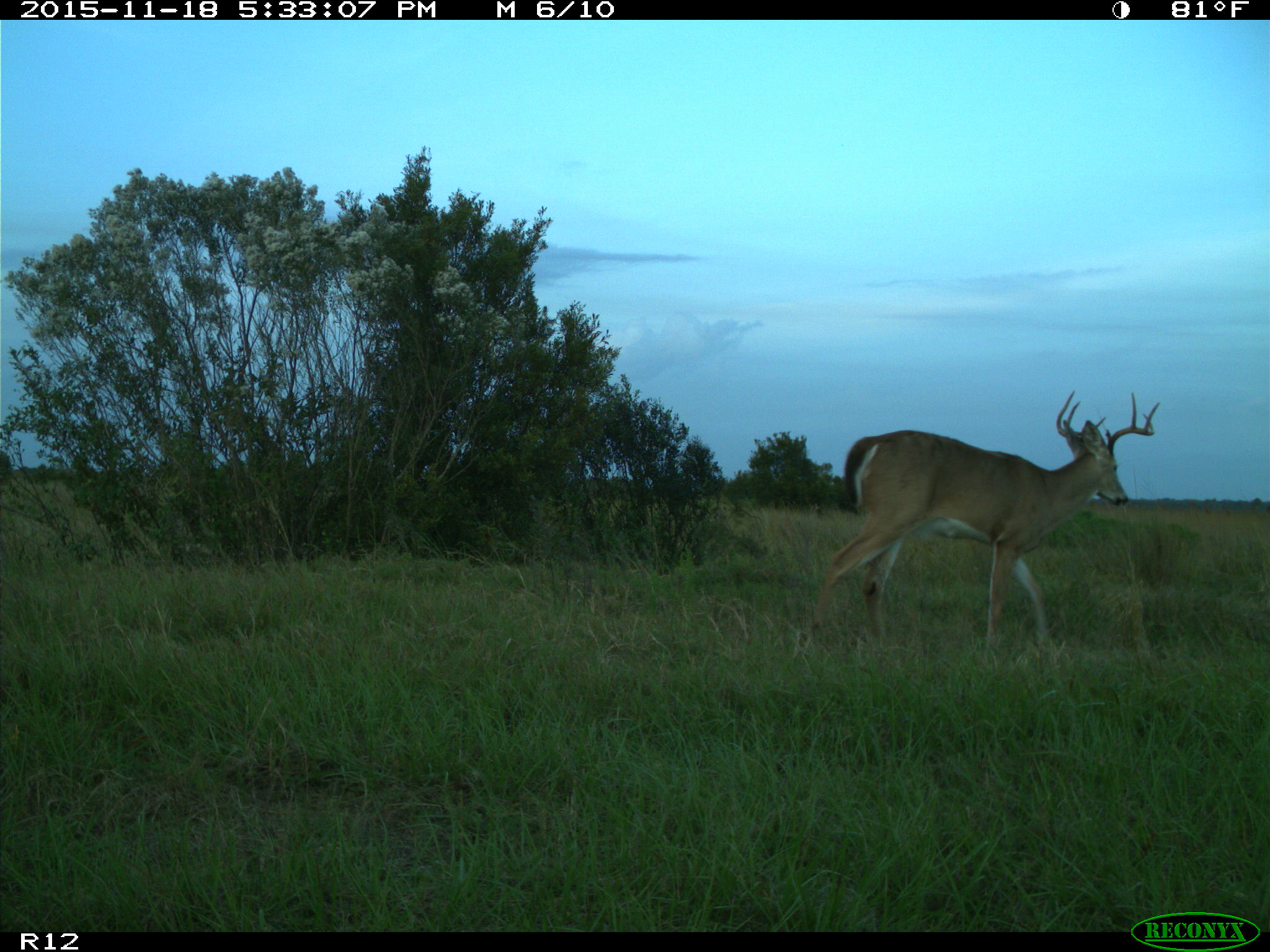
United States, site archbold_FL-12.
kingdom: Animalia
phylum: Chordata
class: Mammalia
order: Artiodactyla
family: Cervidae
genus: Odocoileus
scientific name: Odocoileus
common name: deer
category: unidentified deer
Unidentified deer (deer) (Odocoileus).